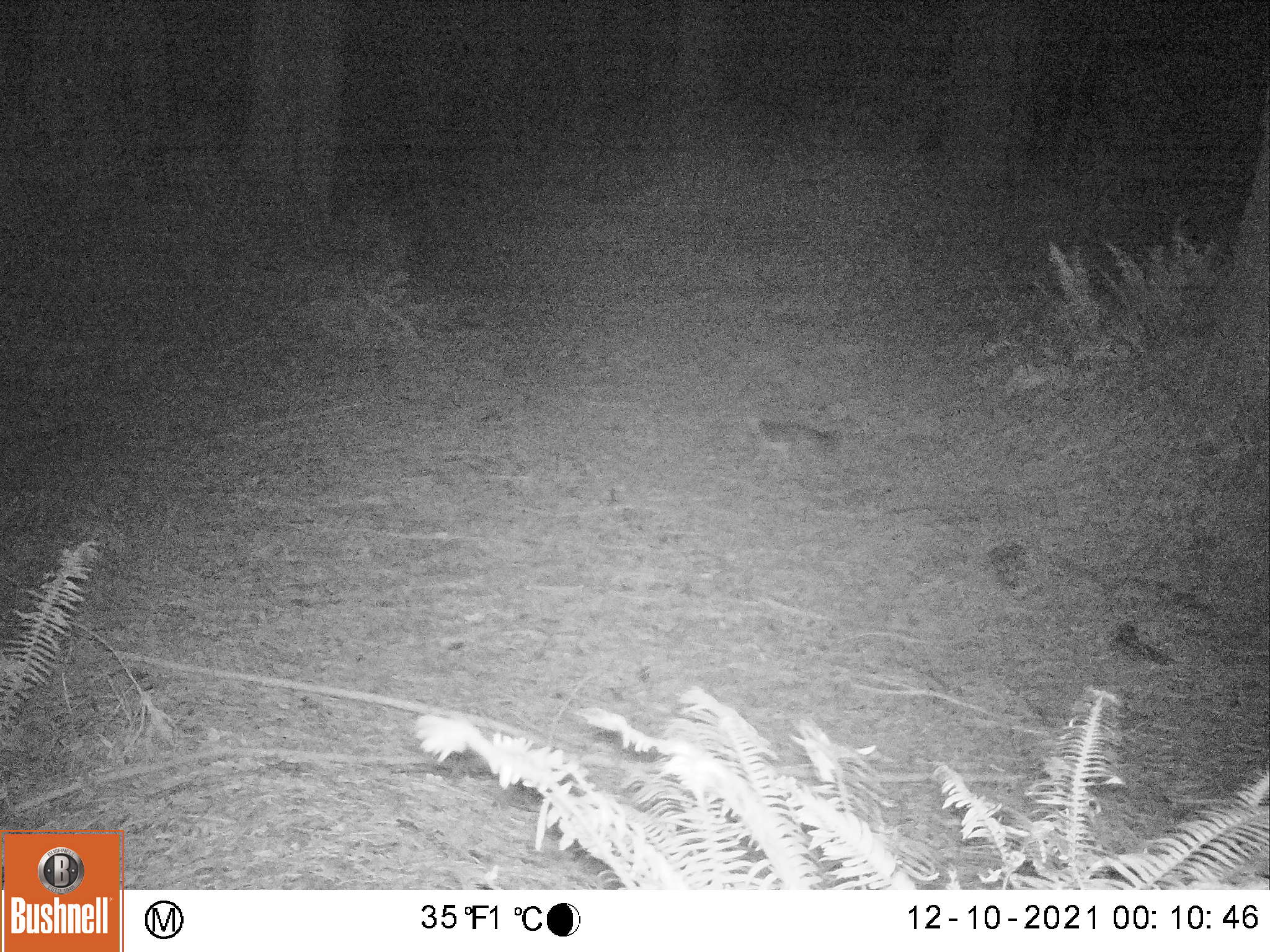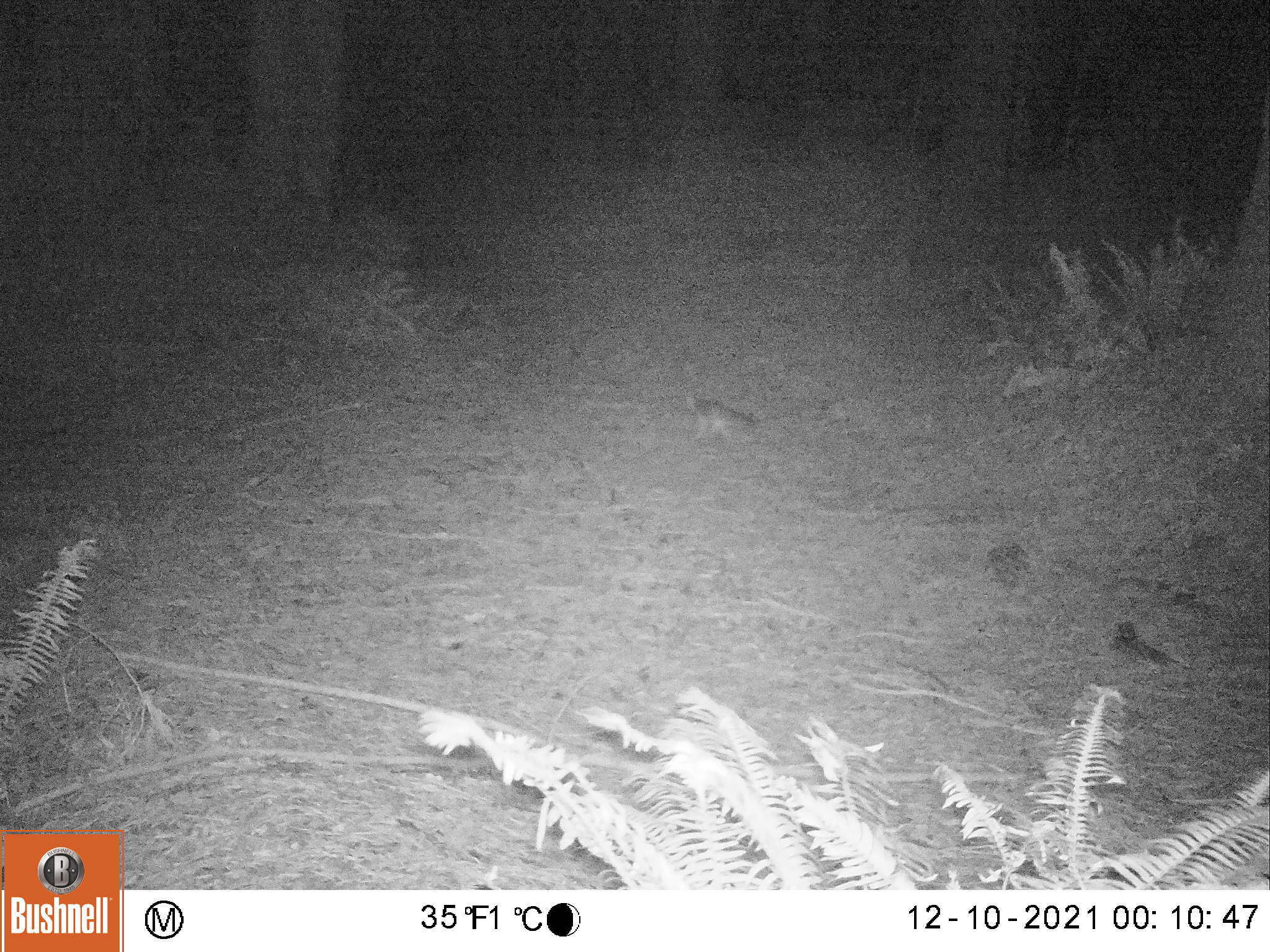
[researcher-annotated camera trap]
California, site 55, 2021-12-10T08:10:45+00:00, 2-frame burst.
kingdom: Animalia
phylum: Chordata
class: Mammalia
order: Carnivora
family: Canidae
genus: Urocyon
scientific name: Urocyon cinereoargenteus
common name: gray fox